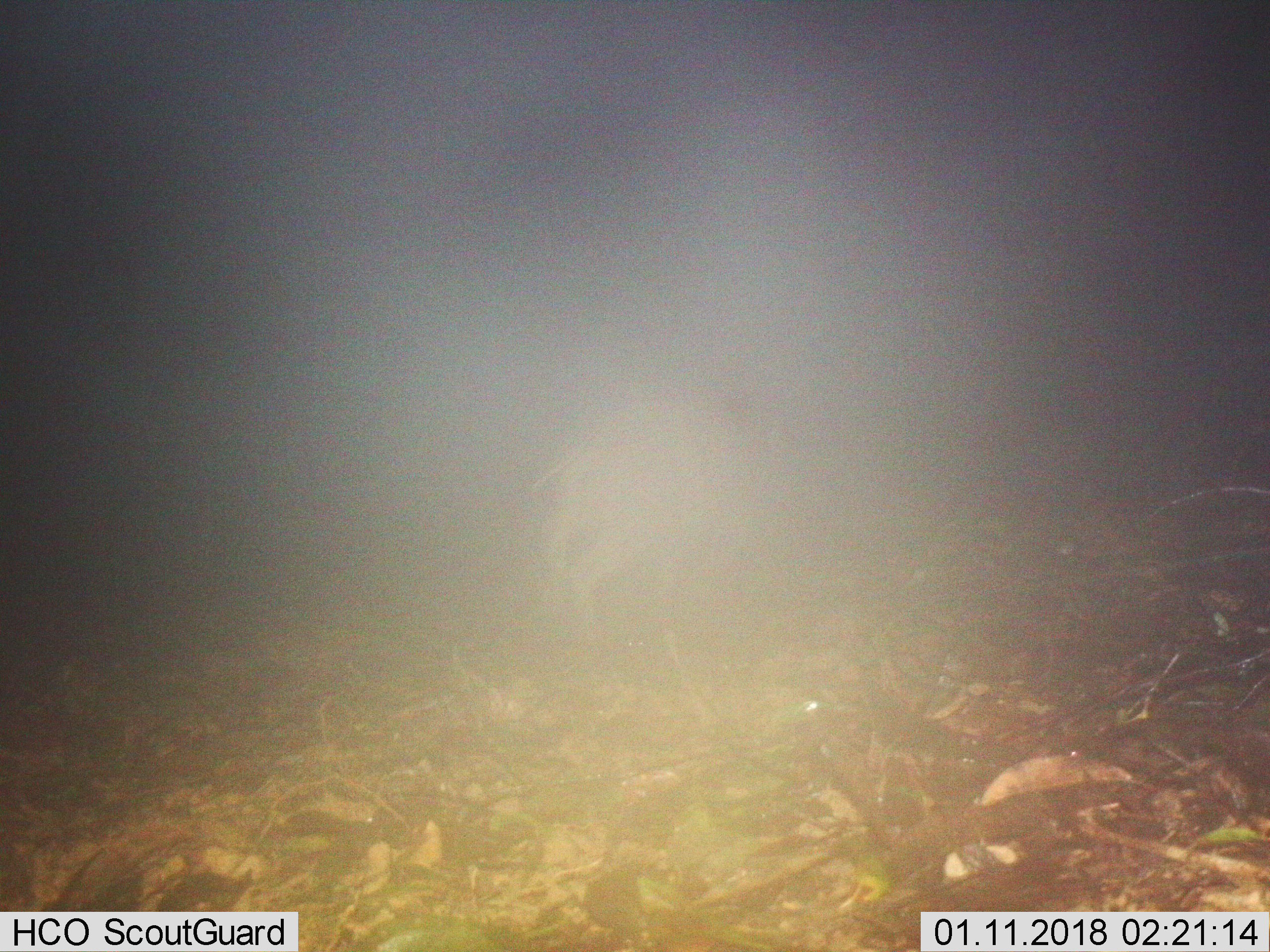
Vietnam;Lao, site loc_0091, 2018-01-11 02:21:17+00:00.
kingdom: Animalia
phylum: Chordata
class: Mammalia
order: Artiodactyla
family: Suidae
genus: Sus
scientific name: Sus scrofa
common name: eurasian wild pig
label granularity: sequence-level